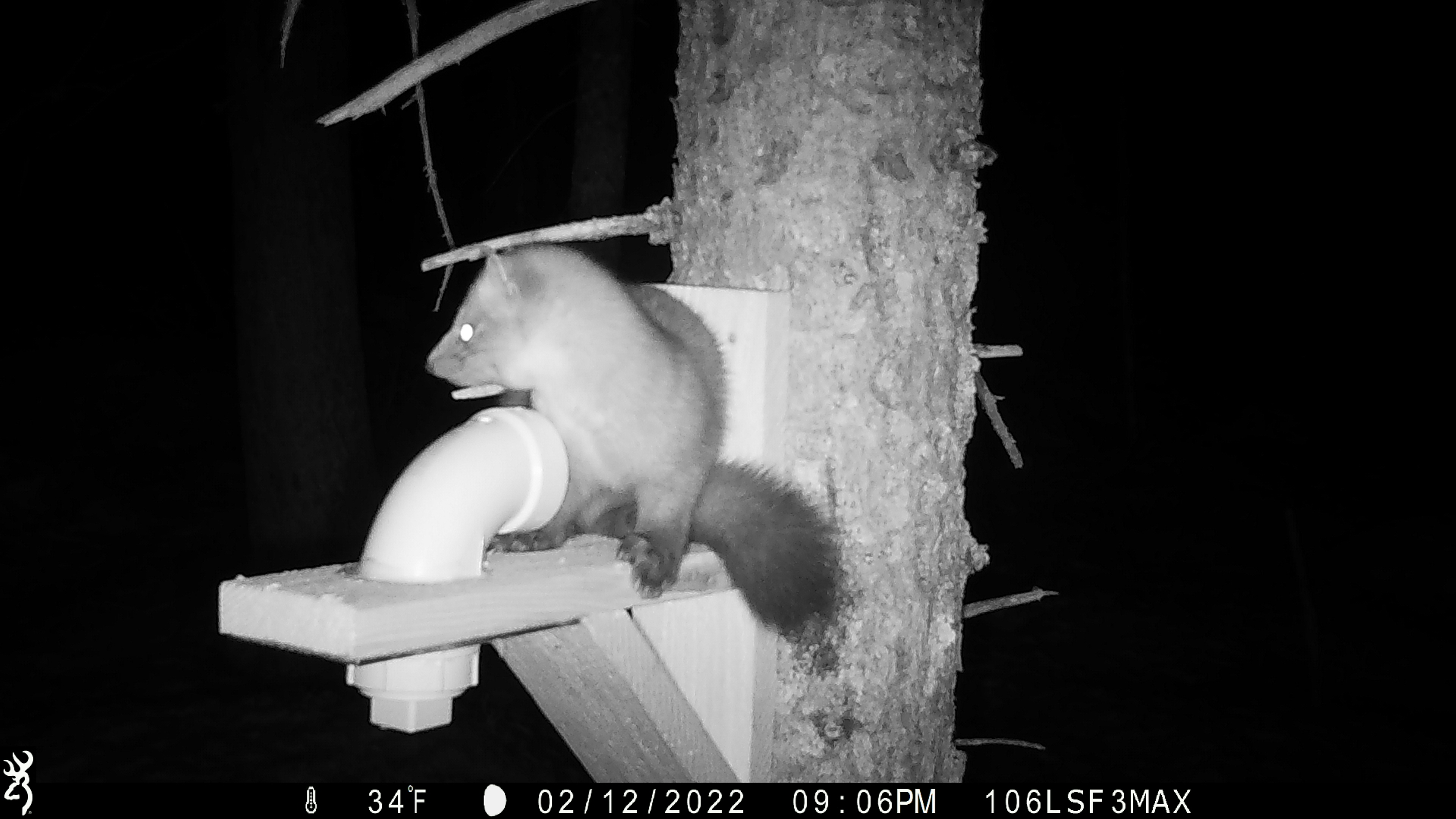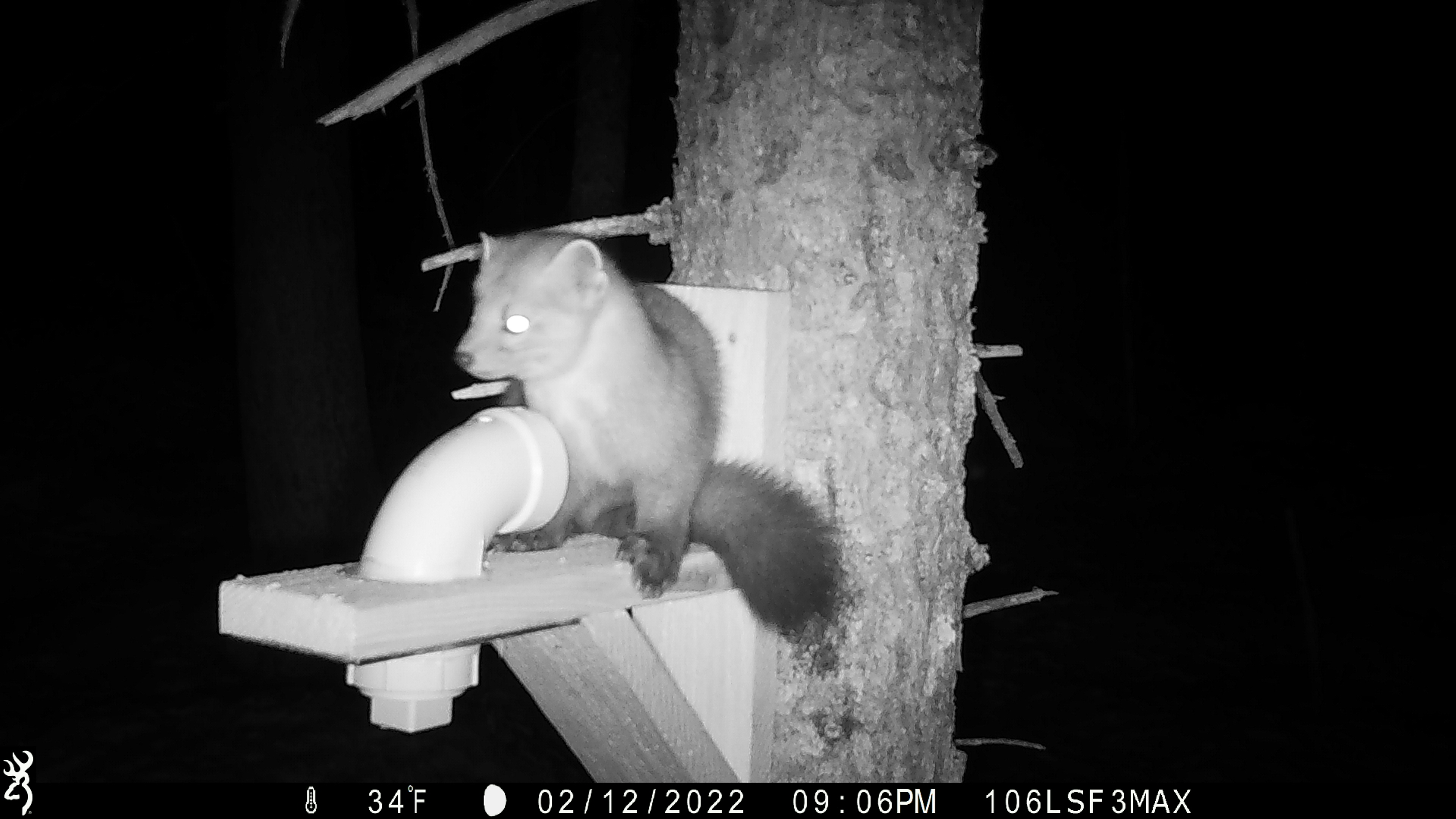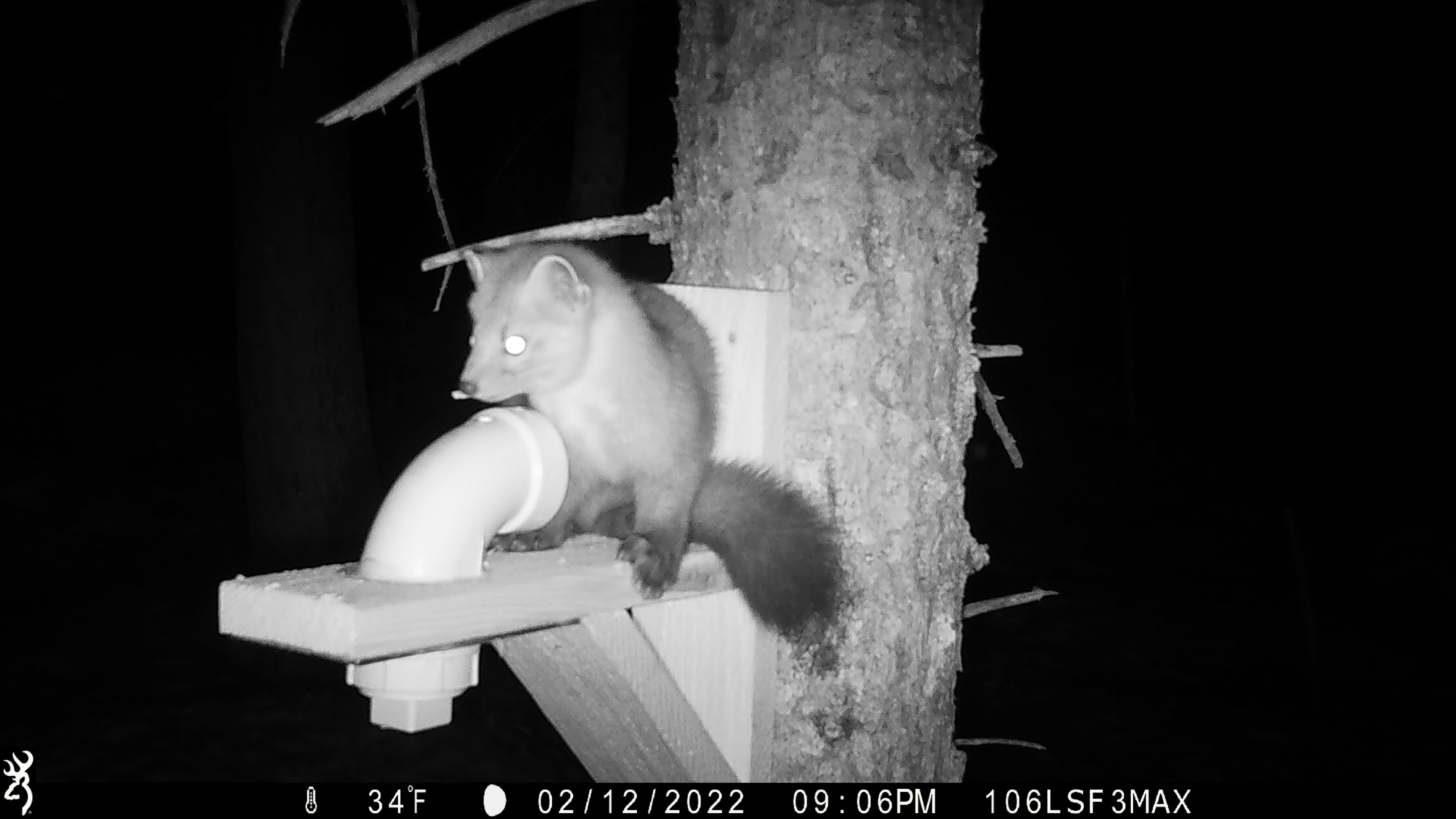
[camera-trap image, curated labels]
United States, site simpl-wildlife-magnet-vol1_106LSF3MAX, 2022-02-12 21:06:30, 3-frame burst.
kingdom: Animalia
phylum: Chordata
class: Mammalia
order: Carnivora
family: Mustelidae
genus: Martes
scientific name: Martes americana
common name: american marten